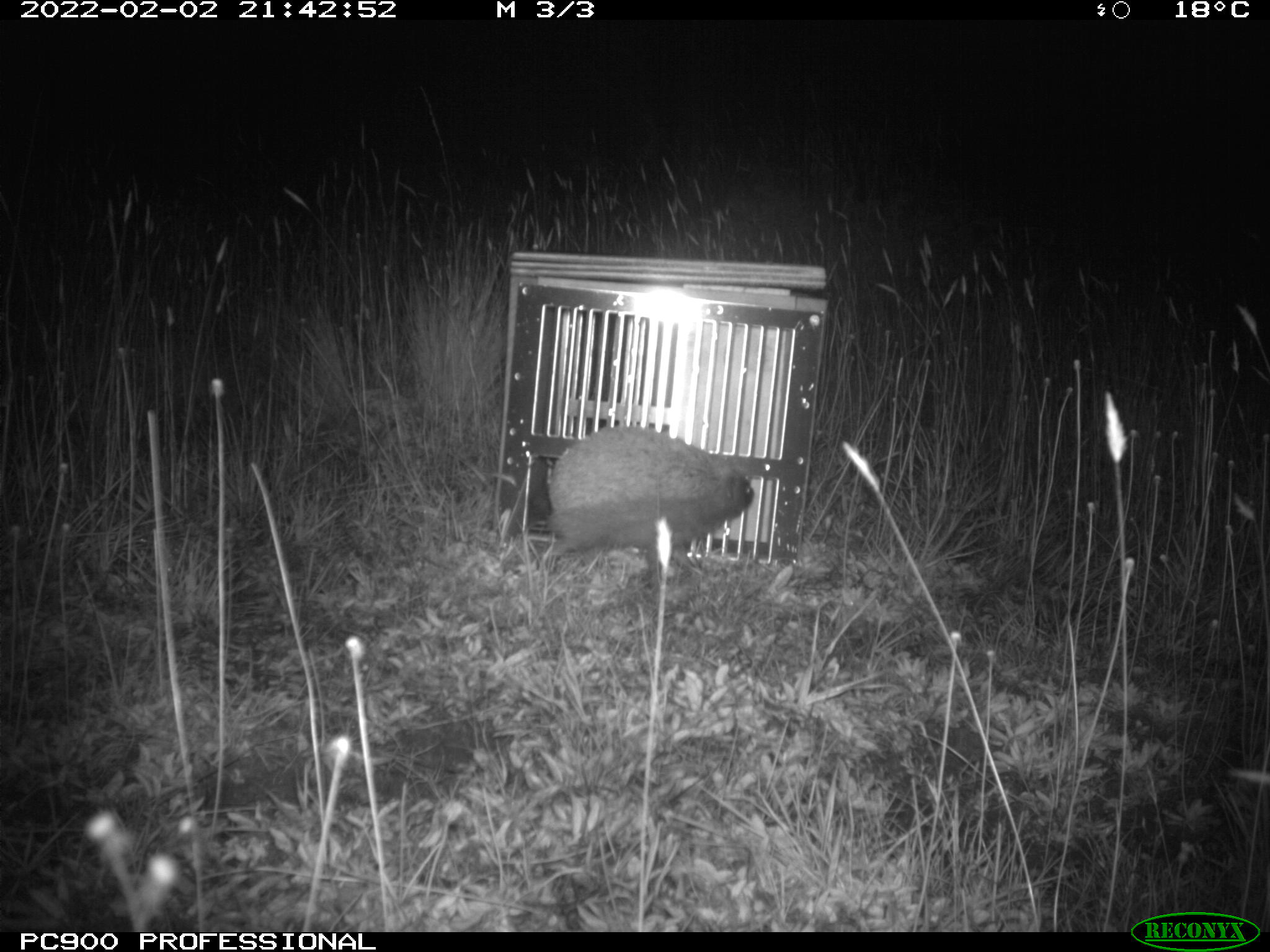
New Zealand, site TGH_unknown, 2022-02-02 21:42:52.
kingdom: Animalia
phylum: Chordata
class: Mammalia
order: Eulipotyphla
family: Erinaceidae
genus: Erinaceus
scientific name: Erinaceus europaeus europaeus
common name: european hedgehog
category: hedgehog